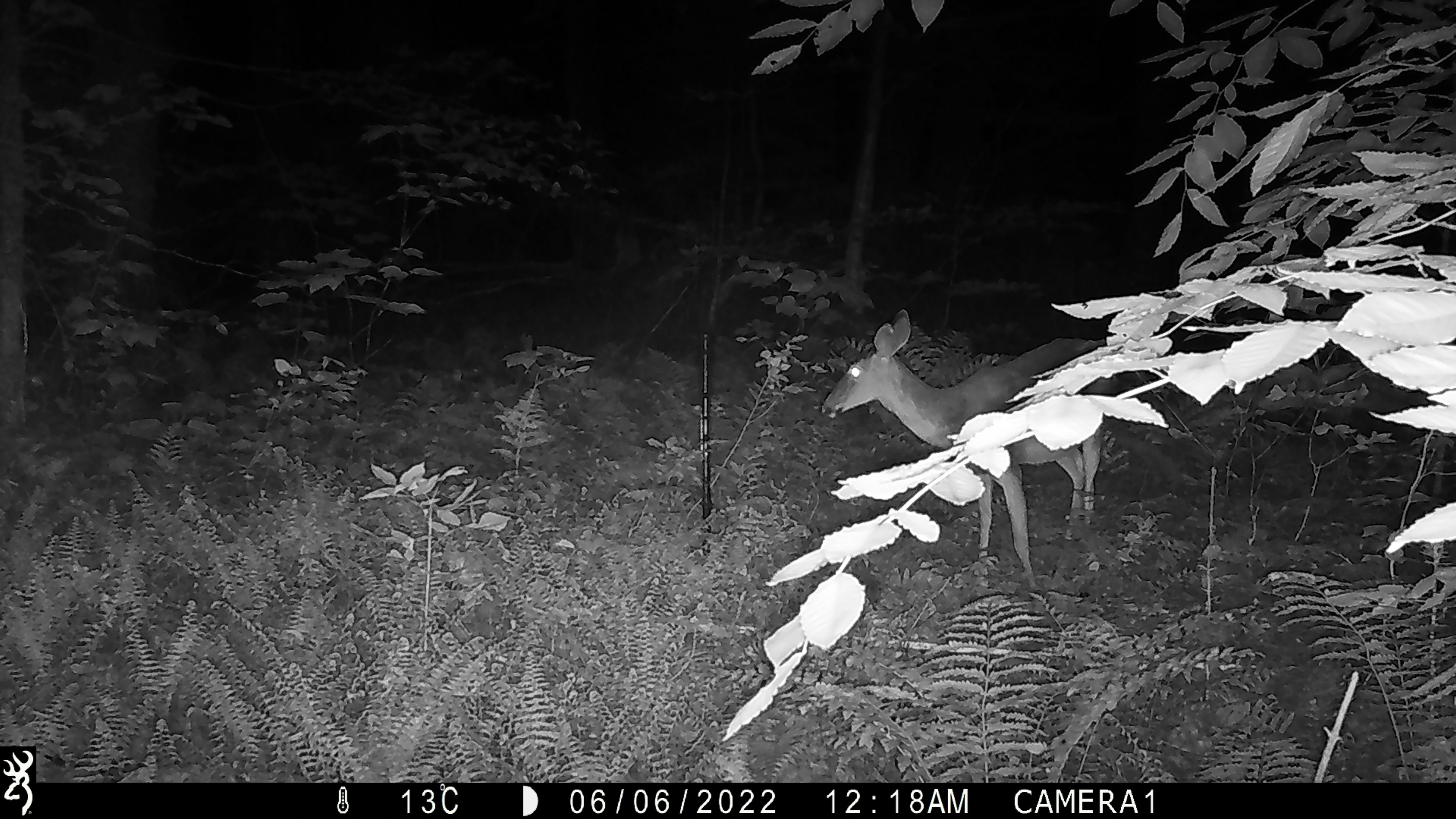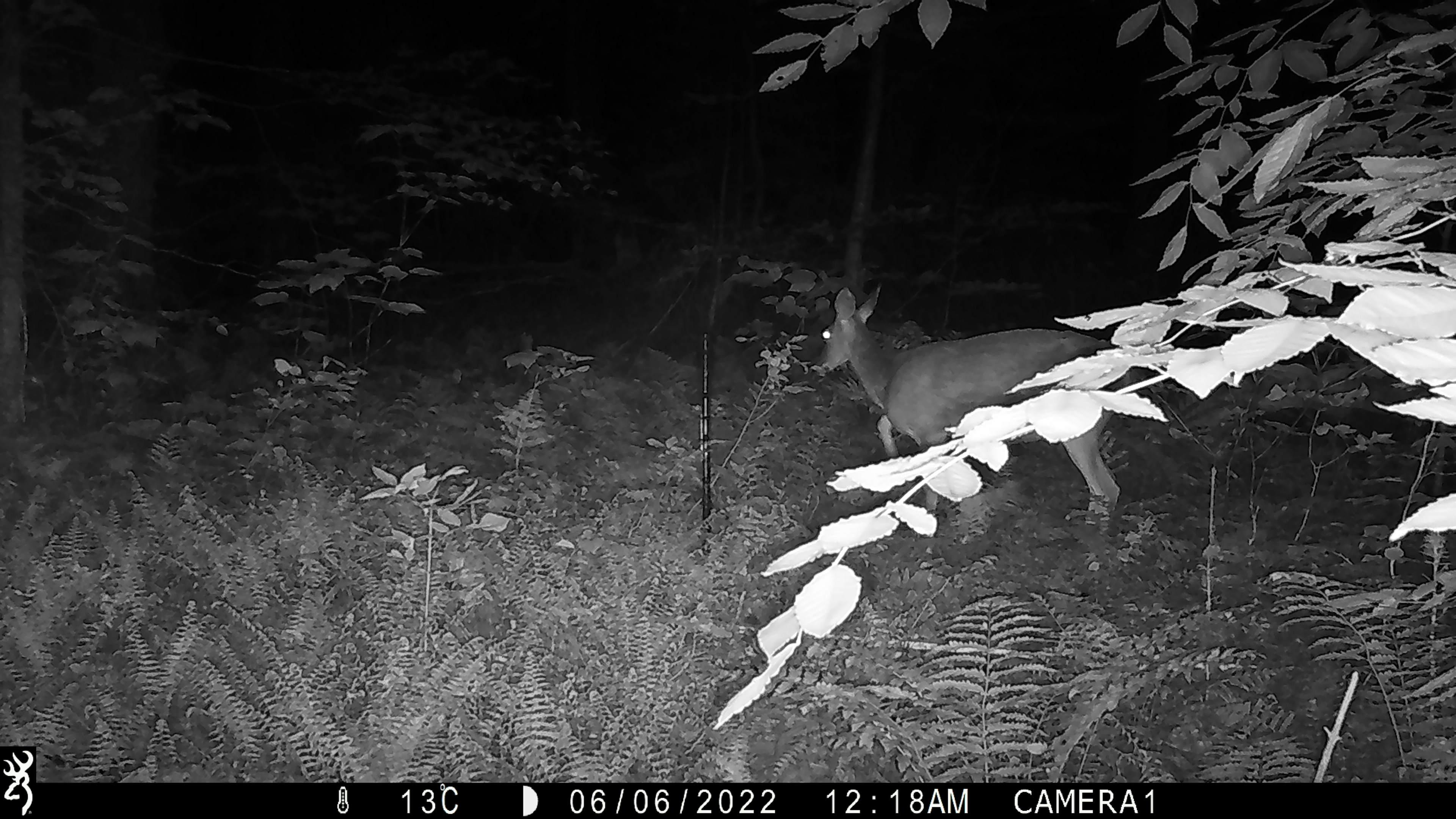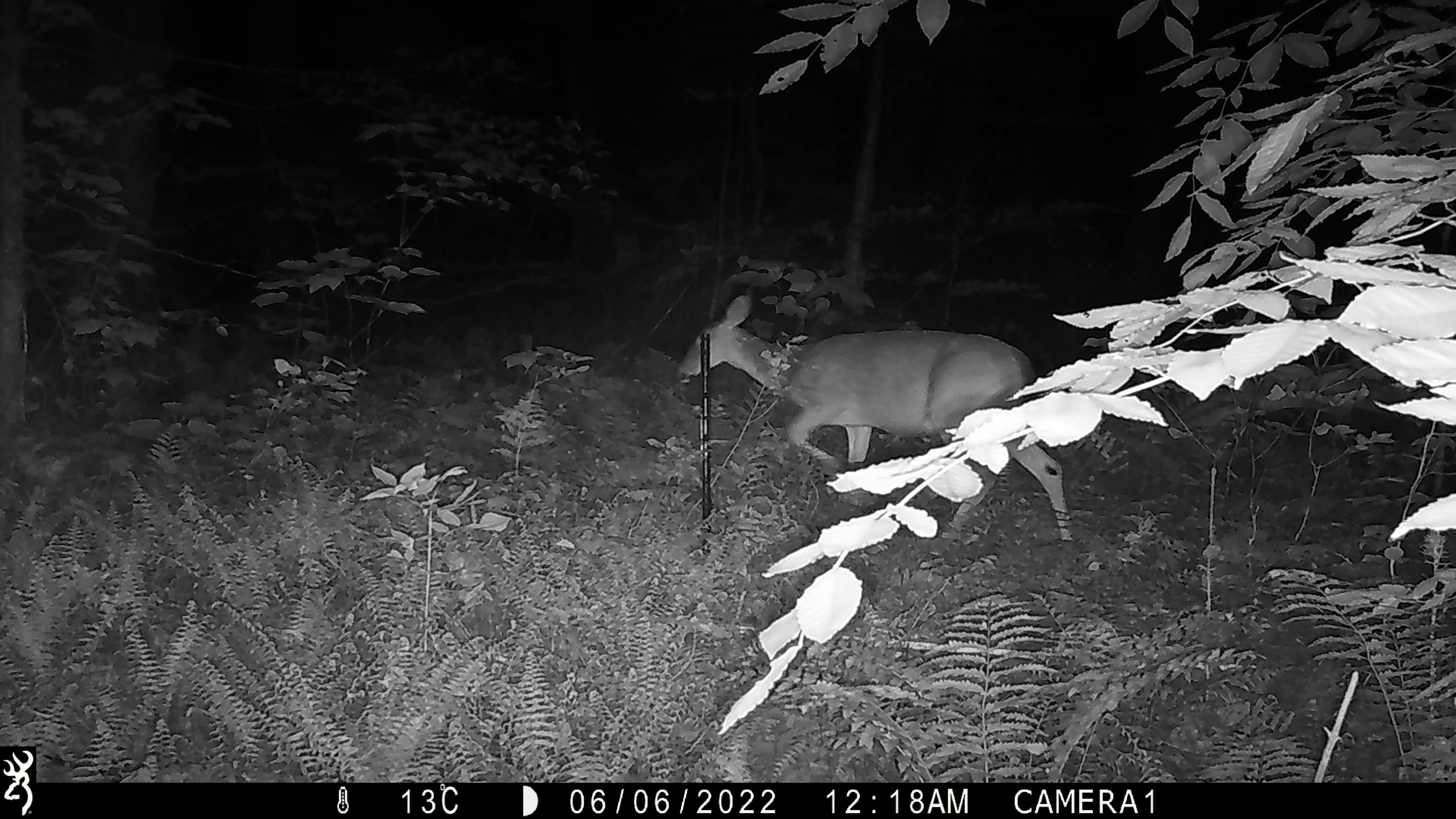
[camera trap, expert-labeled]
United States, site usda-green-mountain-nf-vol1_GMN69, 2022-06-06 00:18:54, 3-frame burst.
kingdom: Animalia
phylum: Chordata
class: Mammalia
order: Artiodactyla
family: Cervidae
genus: Odocoileus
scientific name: Odocoileus virginianus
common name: white-tailed deer